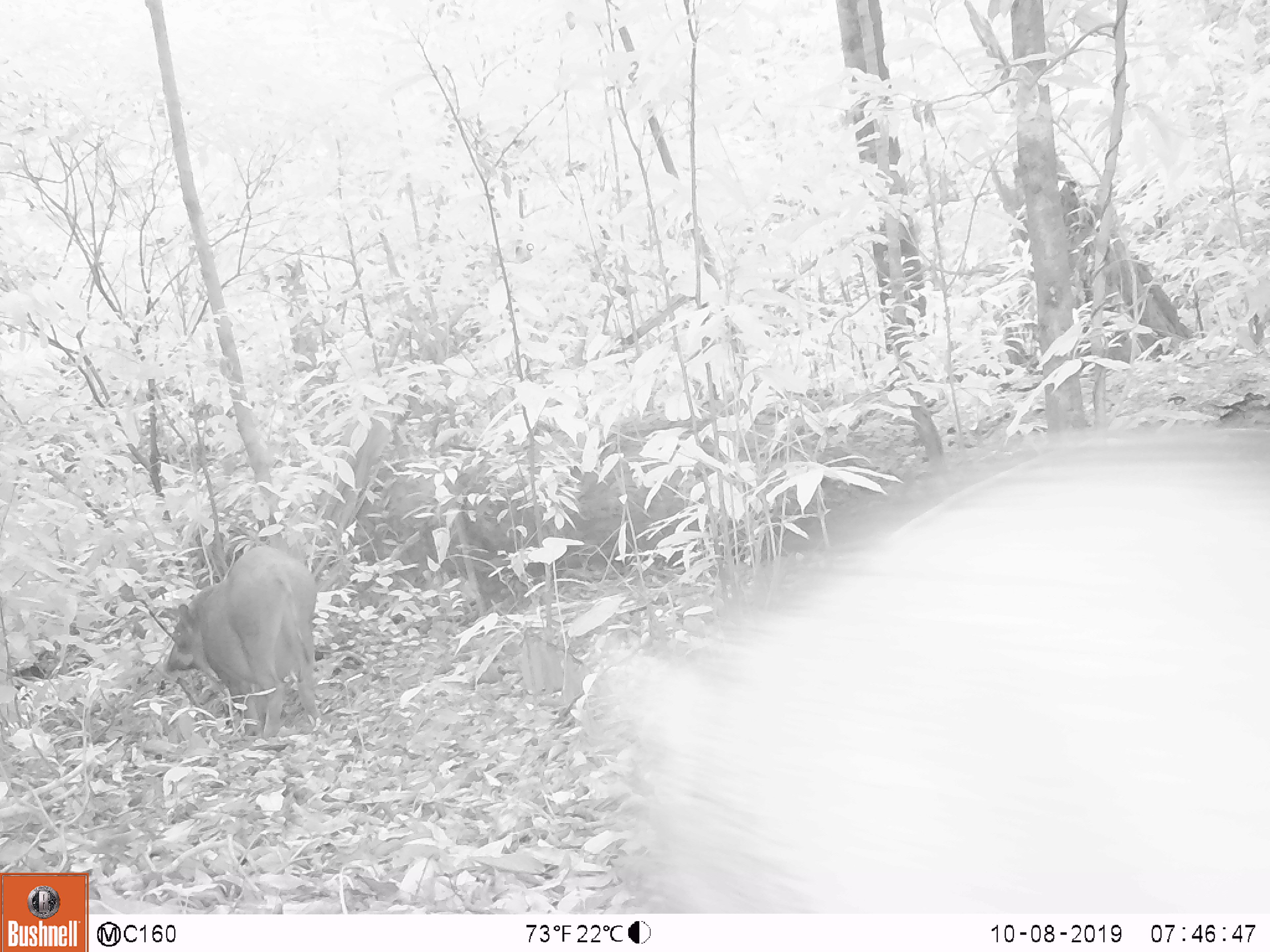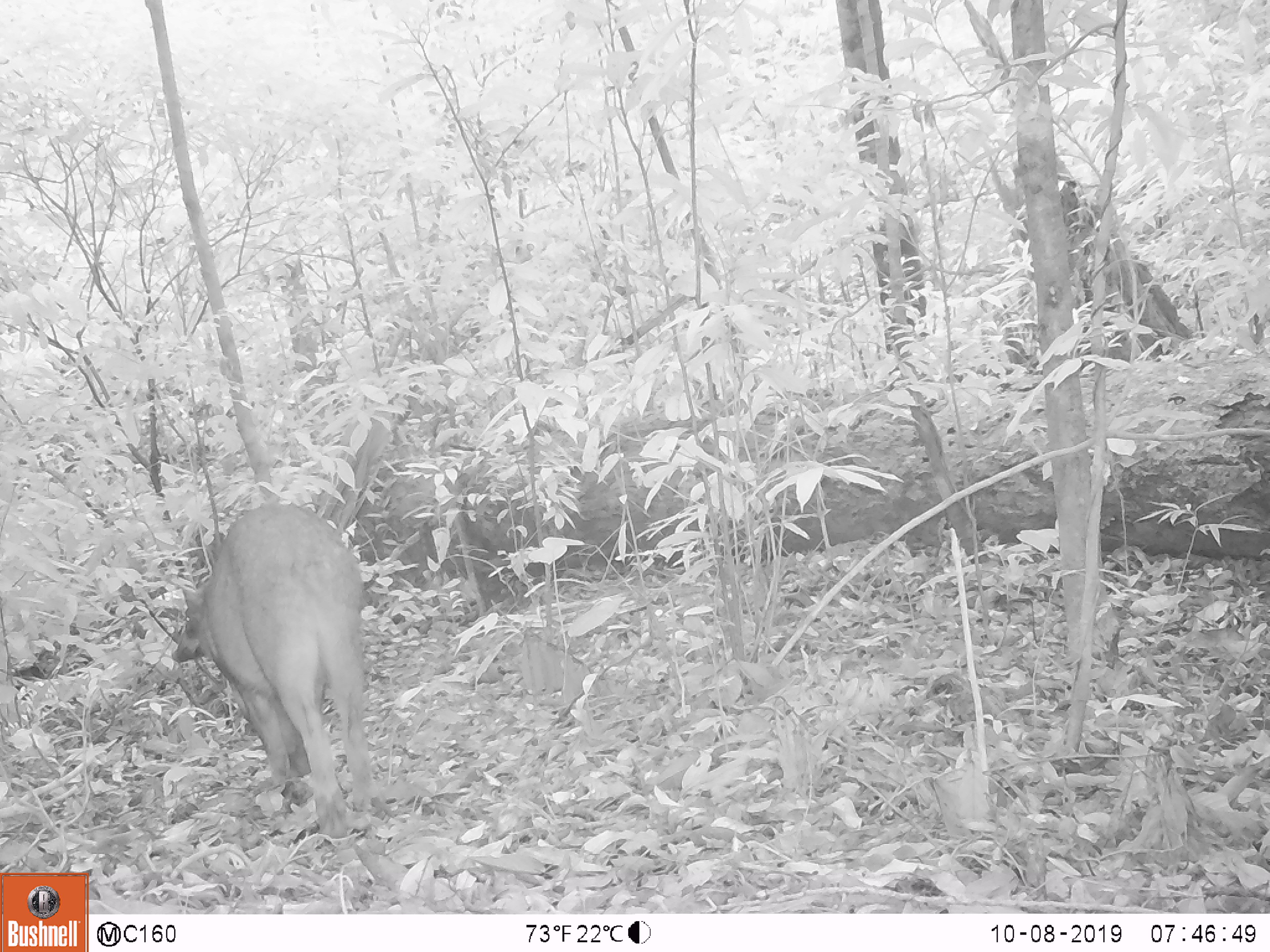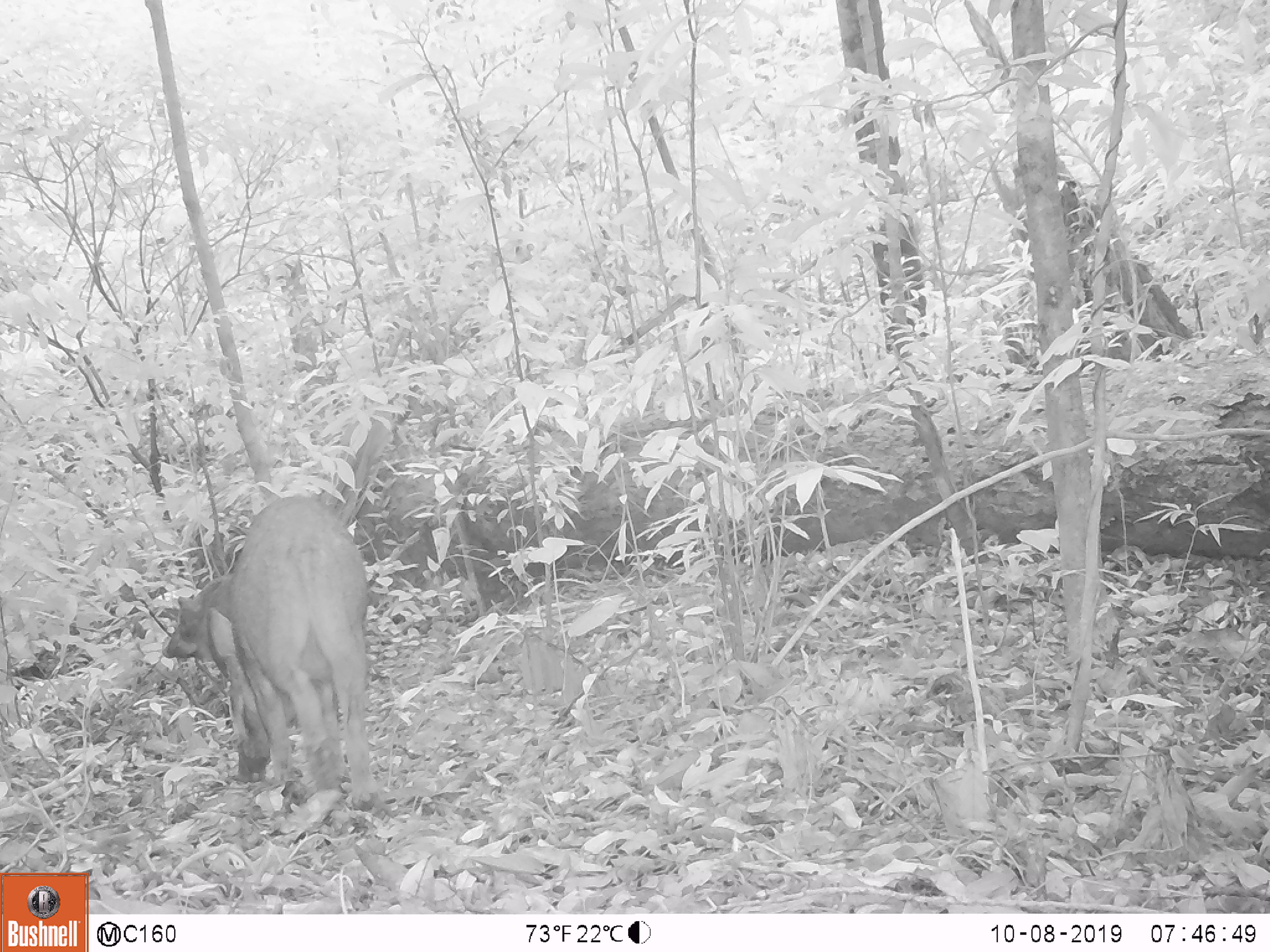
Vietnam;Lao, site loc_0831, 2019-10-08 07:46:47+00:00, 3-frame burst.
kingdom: Animalia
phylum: Chordata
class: Mammalia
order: Artiodactyla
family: Suidae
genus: Sus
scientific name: Sus scrofa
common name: eurasian wild pig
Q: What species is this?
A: Eurasian wild pig (Sus scrofa).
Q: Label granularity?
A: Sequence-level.